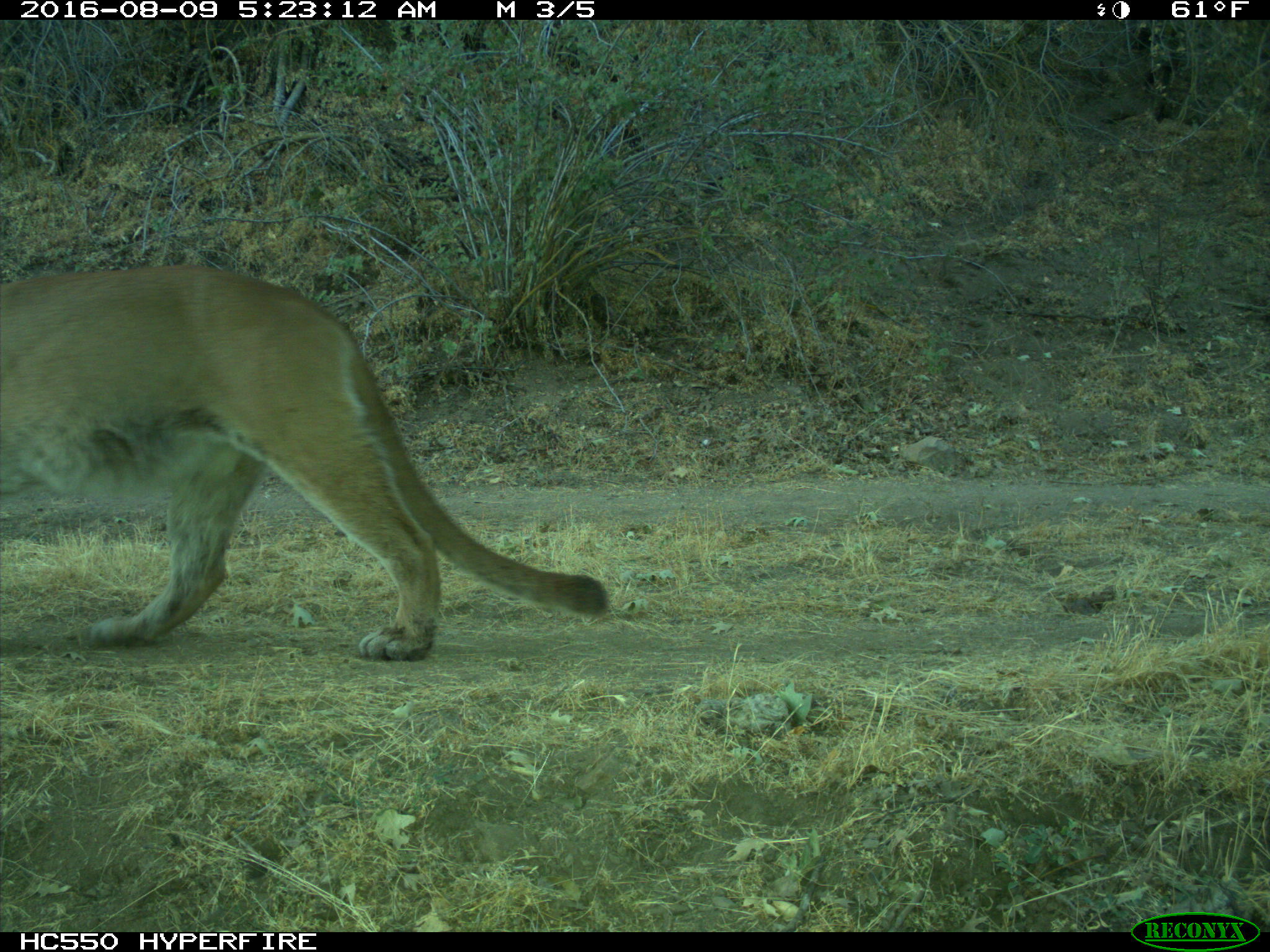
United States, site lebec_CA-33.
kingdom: Animalia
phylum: Chordata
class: Mammalia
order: Carnivora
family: Felidae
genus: Puma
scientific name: Puma concolor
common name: mountain lion